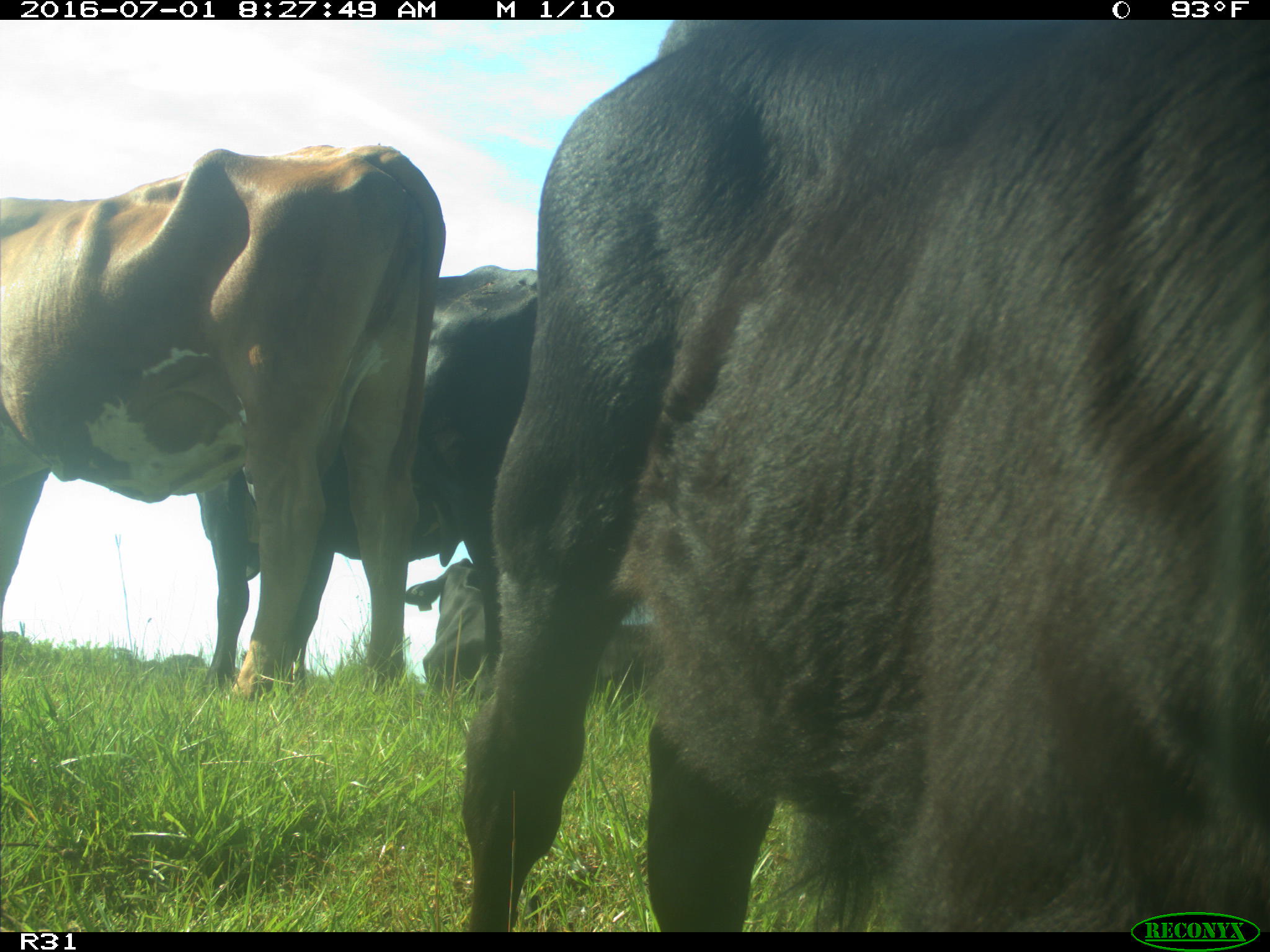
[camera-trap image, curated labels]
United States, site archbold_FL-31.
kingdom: Animalia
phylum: Chordata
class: Mammalia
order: Artiodactyla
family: Bovidae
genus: Bos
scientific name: Bos taurus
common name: domestic cow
Bos taurus (domestic cow).